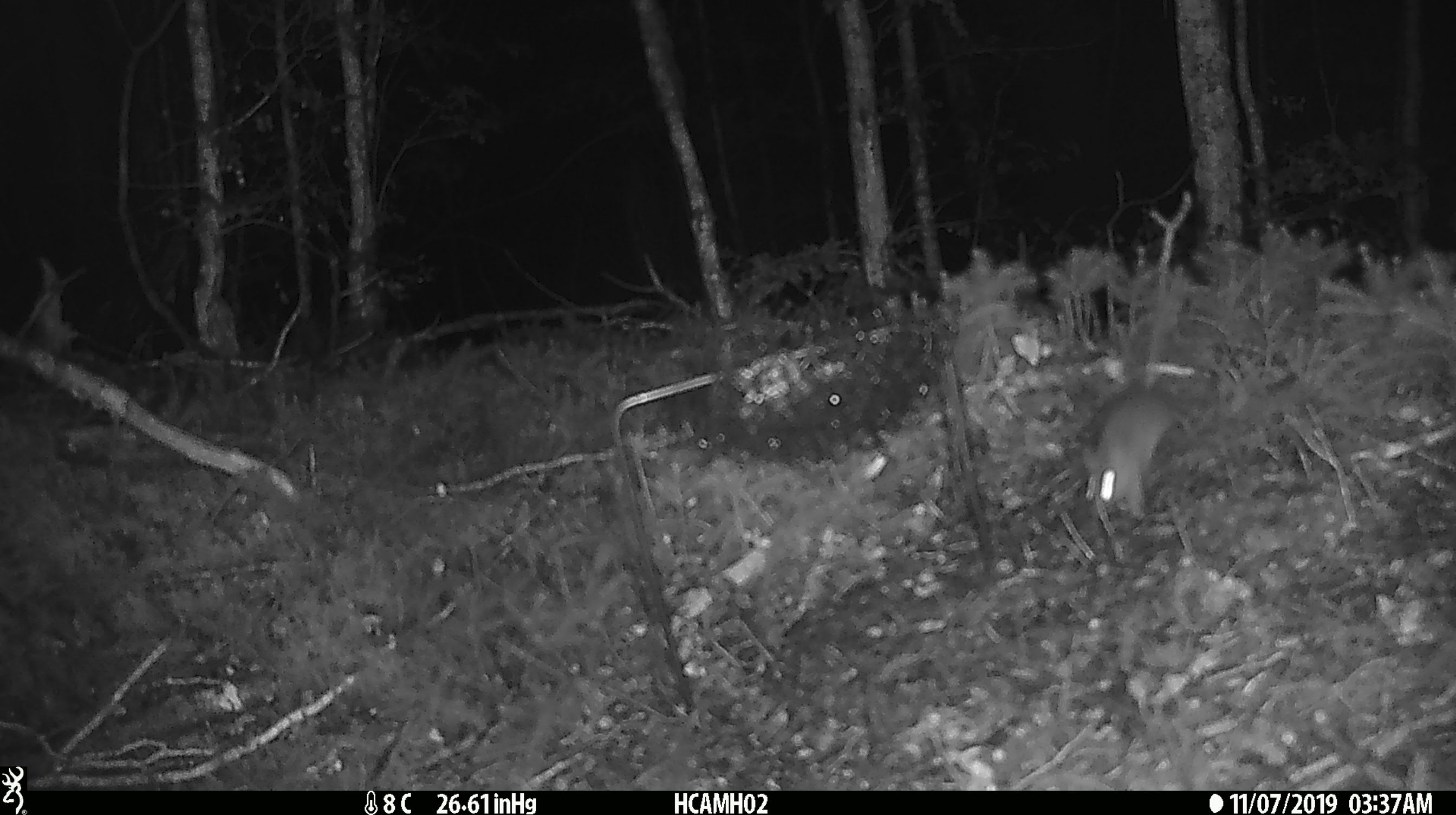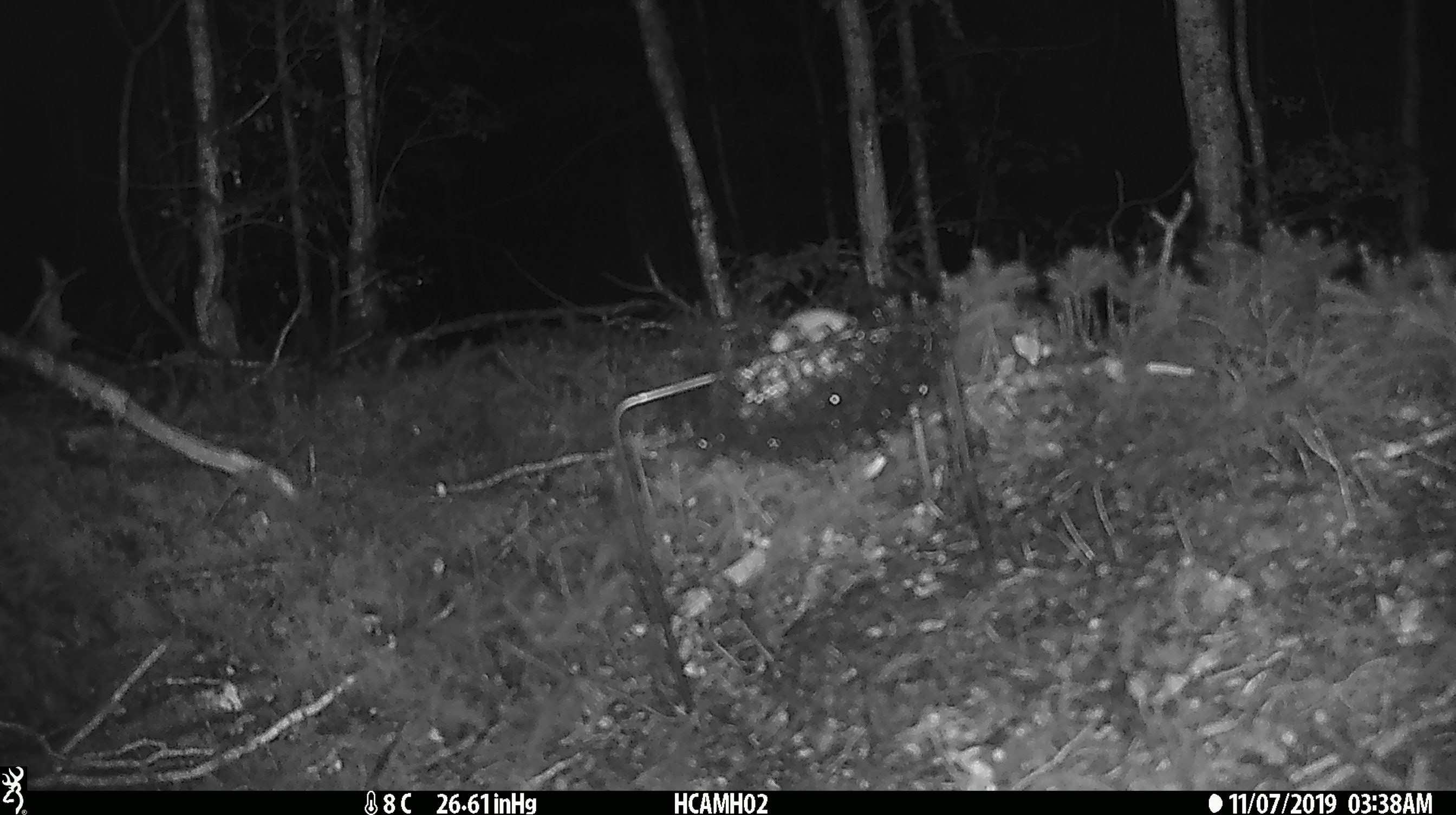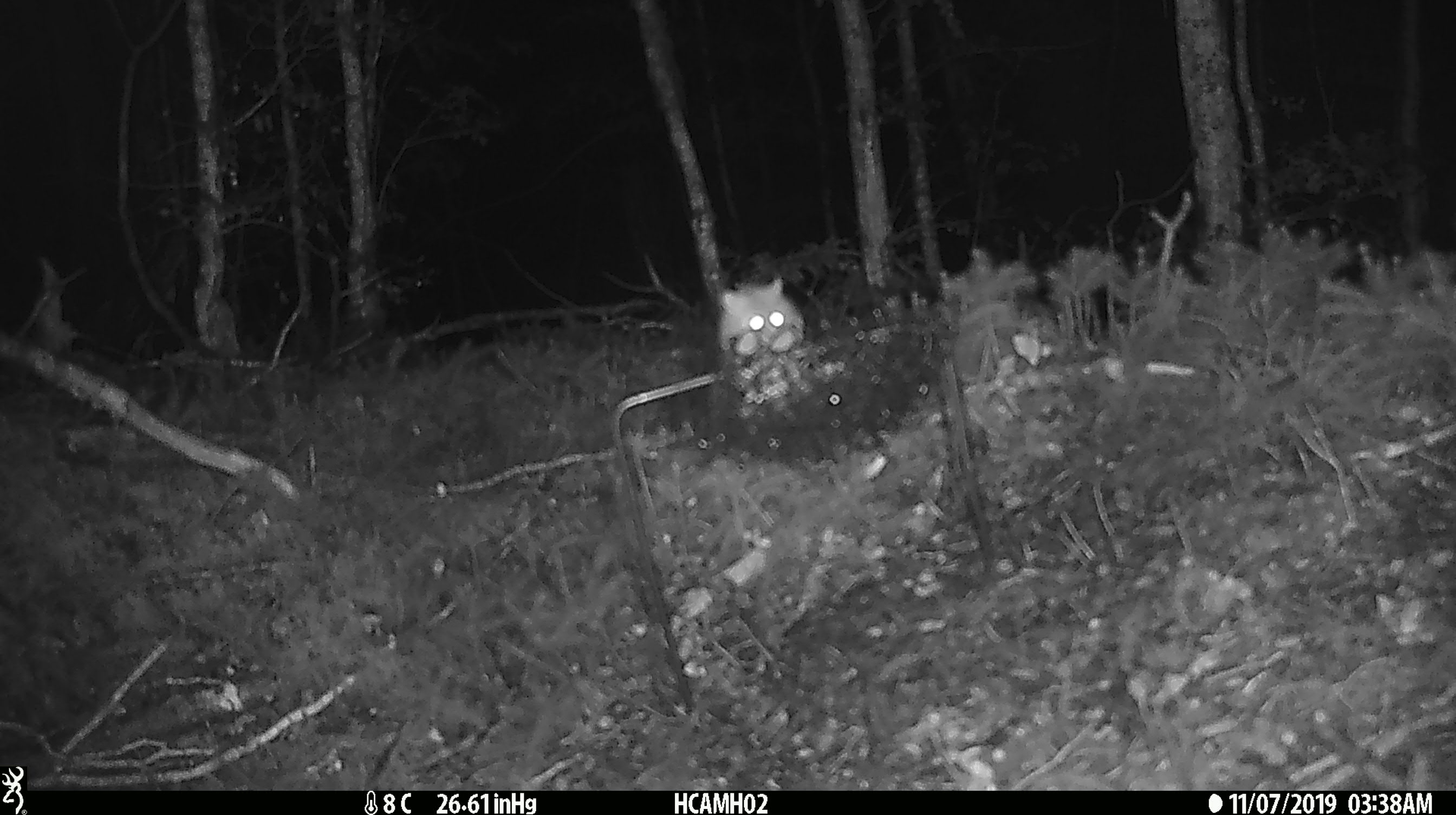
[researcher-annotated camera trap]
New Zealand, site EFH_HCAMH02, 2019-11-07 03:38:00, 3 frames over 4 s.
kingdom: Animalia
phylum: Chordata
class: Mammalia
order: Rodentia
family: Muridae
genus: Mus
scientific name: Mus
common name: mouse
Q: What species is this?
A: Mouse (Mus).